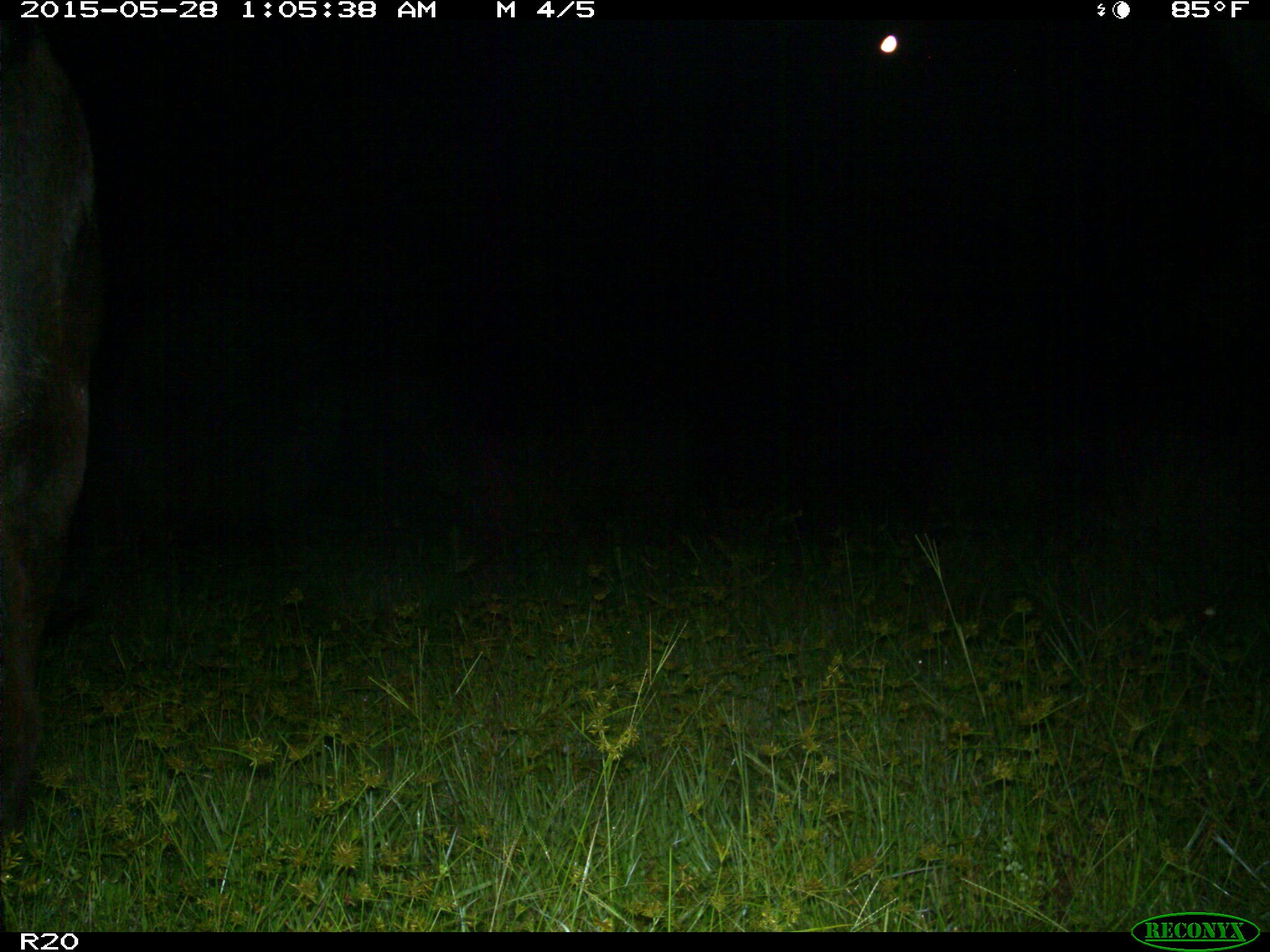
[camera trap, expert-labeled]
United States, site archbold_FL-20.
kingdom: Animalia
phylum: Chordata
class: Mammalia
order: Artiodactyla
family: Bovidae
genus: Bos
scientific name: Bos taurus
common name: domestic cow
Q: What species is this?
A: Bos taurus (domestic cow).